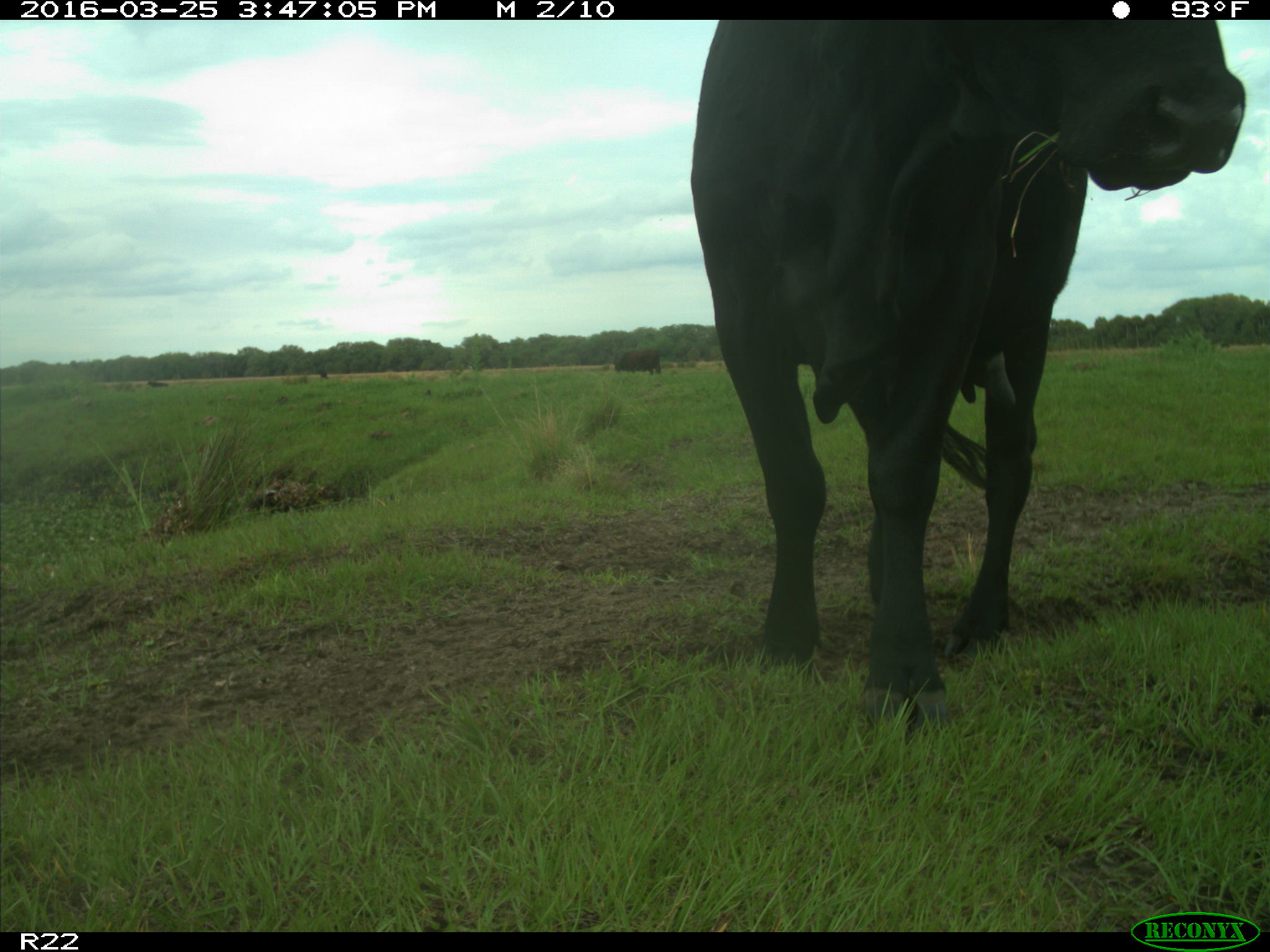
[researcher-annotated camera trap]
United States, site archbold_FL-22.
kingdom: Animalia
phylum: Chordata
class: Mammalia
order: Artiodactyla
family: Bovidae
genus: Bos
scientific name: Bos taurus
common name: domestic cow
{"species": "Bos taurus (domestic cow)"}